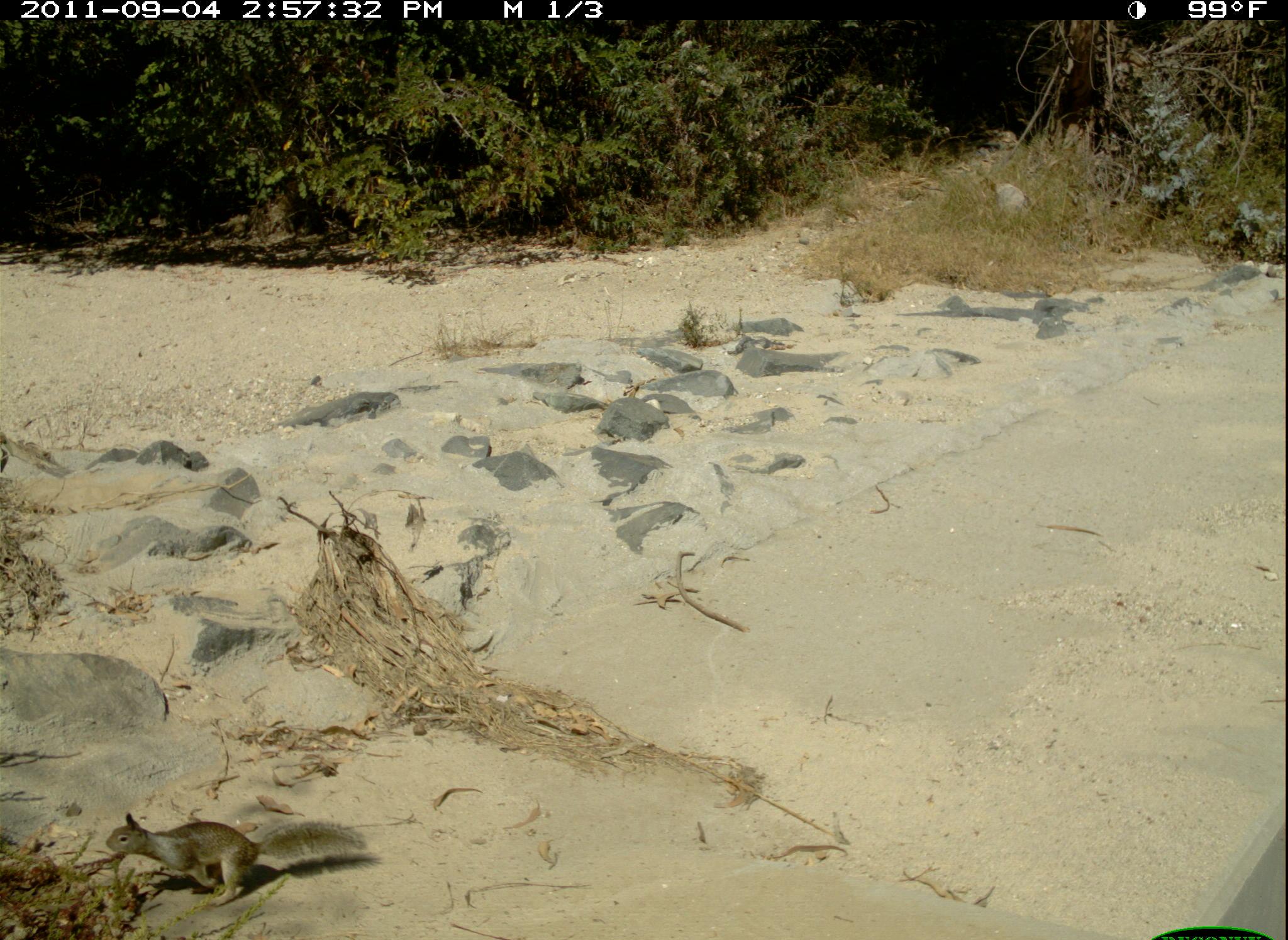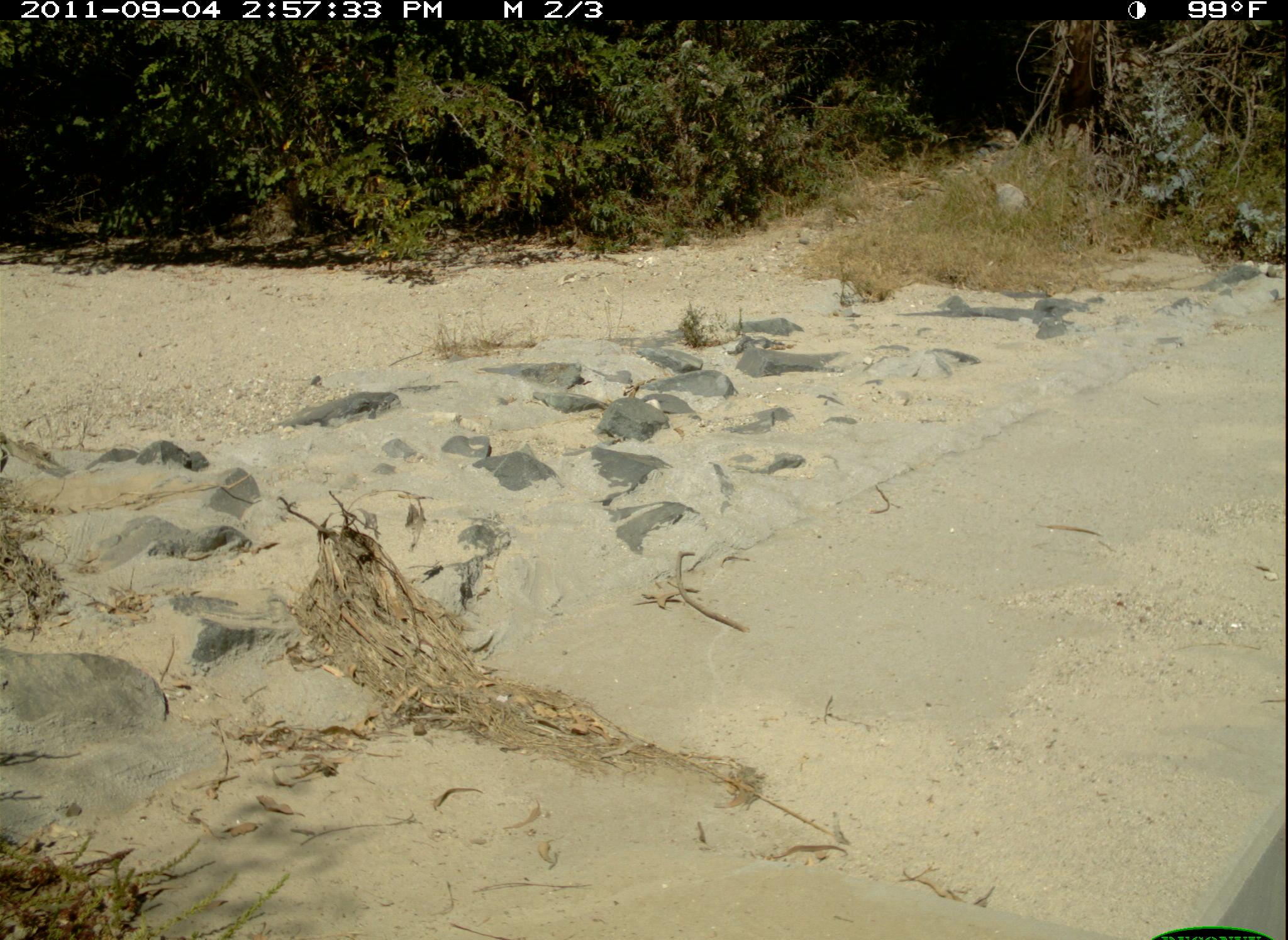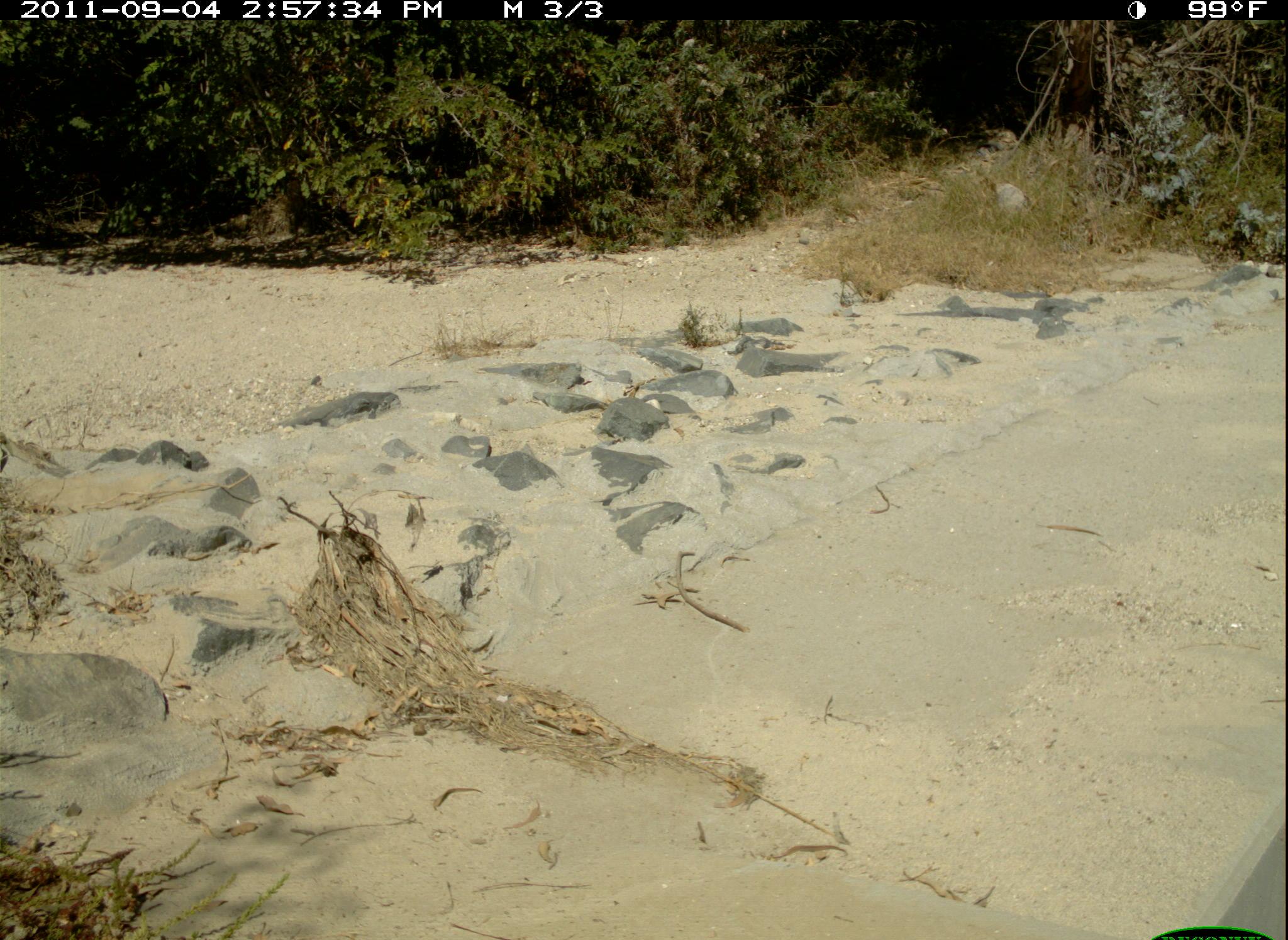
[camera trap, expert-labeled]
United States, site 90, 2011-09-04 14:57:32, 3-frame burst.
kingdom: Animalia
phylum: Chordata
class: Mammalia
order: Rodentia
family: Sciuridae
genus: Sciurus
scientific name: Sciurus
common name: squirrel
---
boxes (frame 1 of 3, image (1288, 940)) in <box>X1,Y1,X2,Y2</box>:
squirrel: <box>105,804,374,910</box>